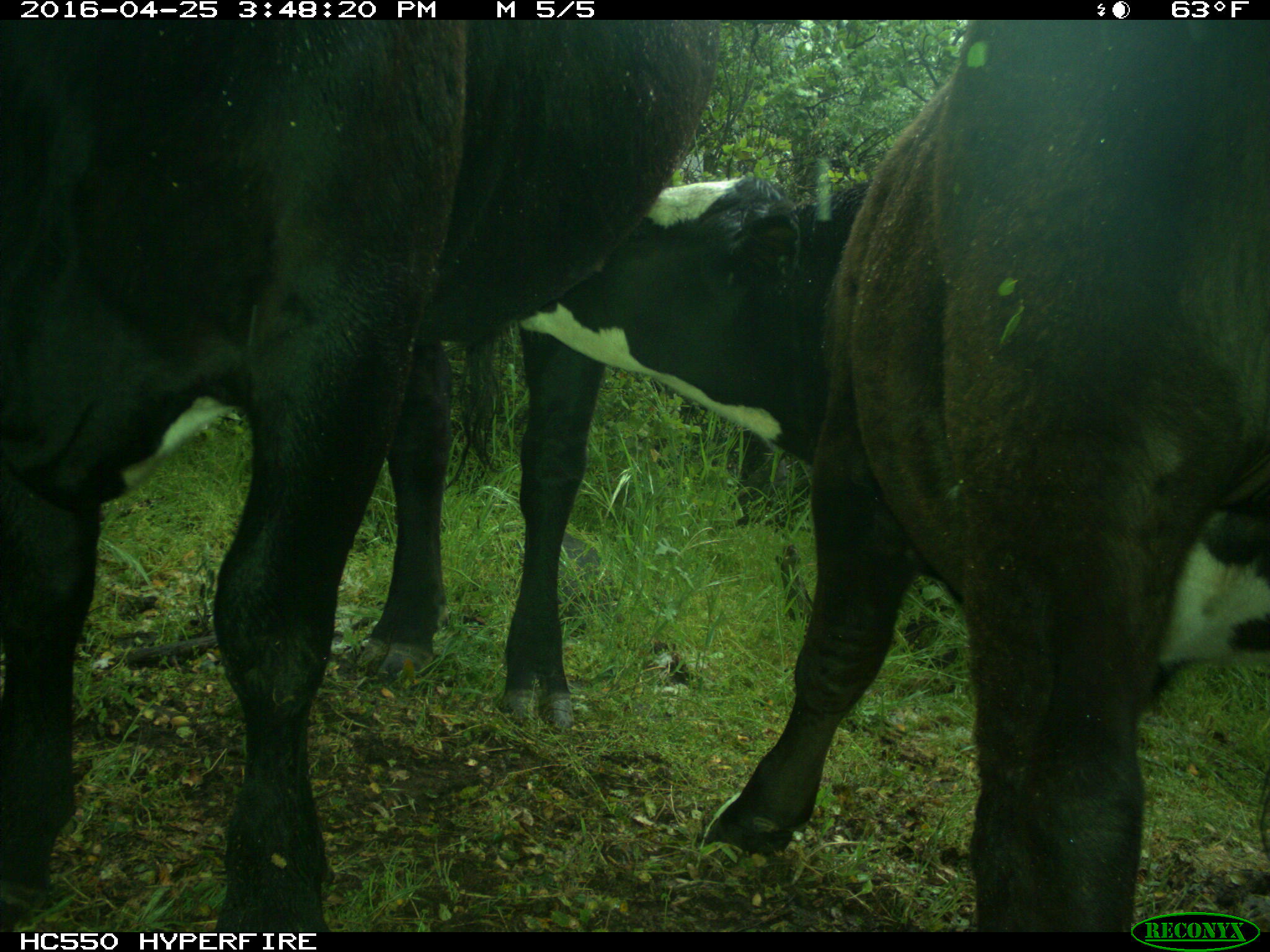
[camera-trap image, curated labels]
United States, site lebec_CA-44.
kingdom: Animalia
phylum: Chordata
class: Mammalia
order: Artiodactyla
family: Bovidae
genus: Bos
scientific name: Bos taurus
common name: domestic cow